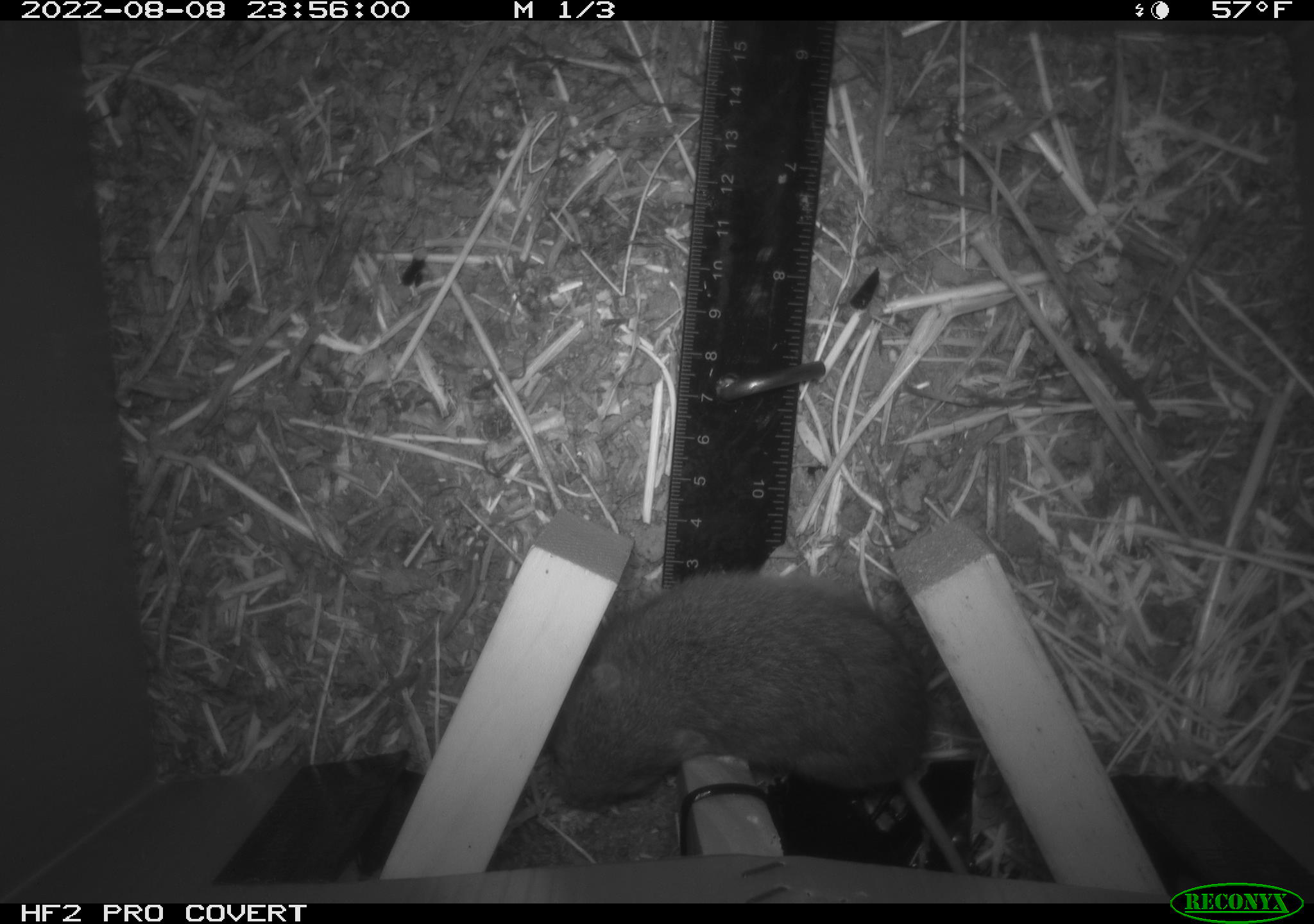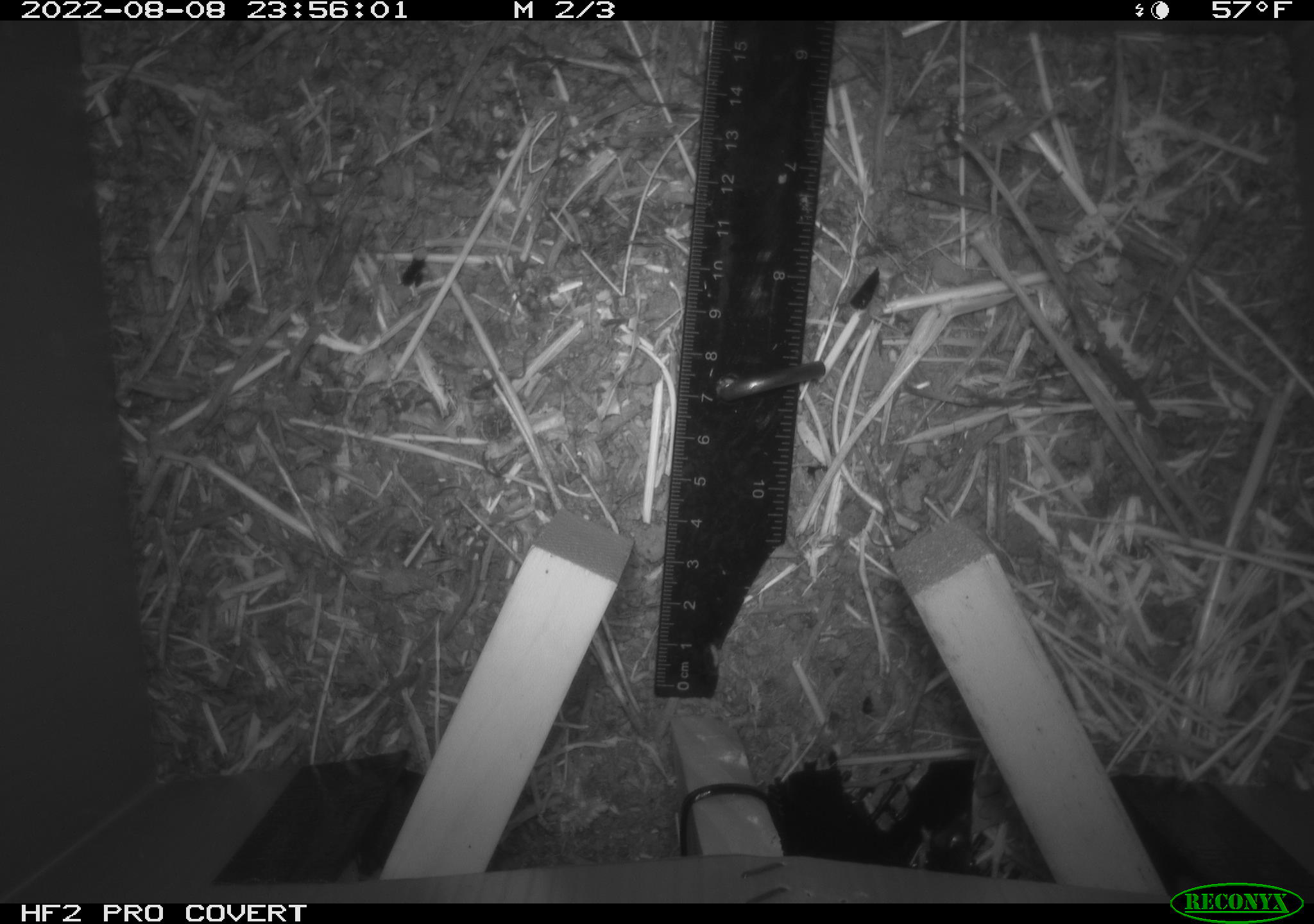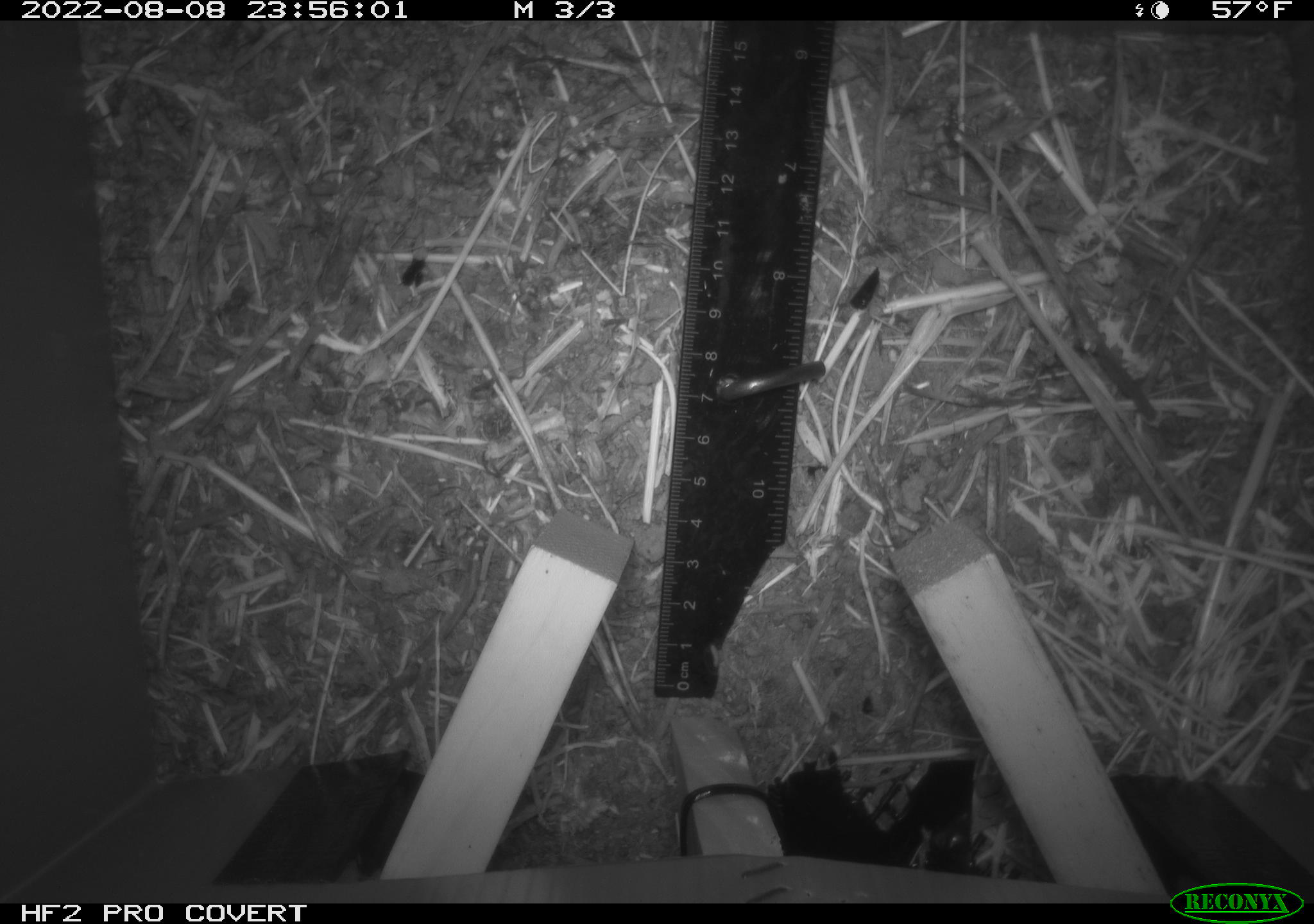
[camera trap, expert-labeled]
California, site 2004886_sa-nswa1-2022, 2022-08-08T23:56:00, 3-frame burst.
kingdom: Animalia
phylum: Chordata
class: Mammalia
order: Rodentia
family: Cricetidae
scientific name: Cricetidae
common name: hamsters, voles, lemmings, and allies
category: cricetidae family